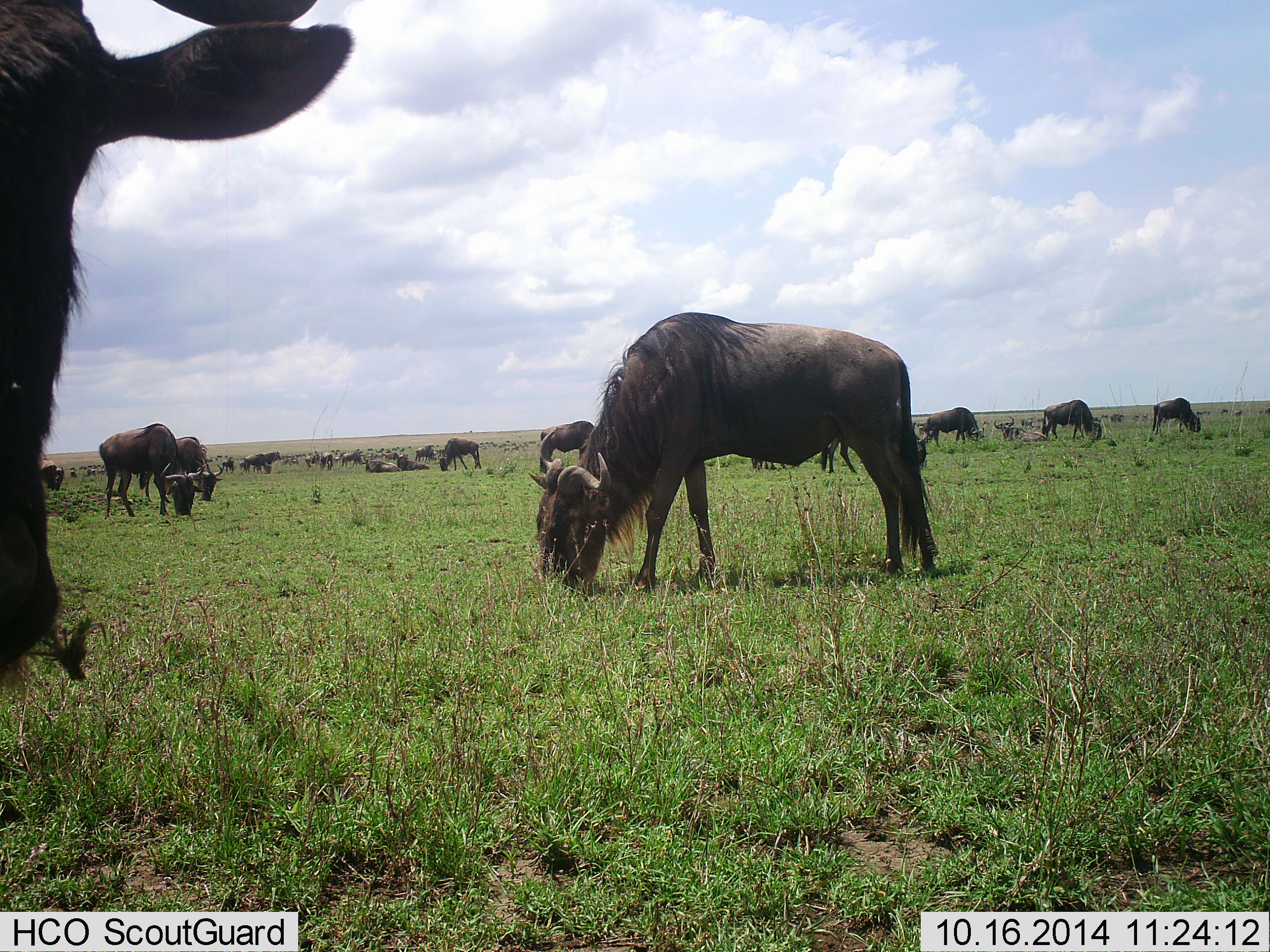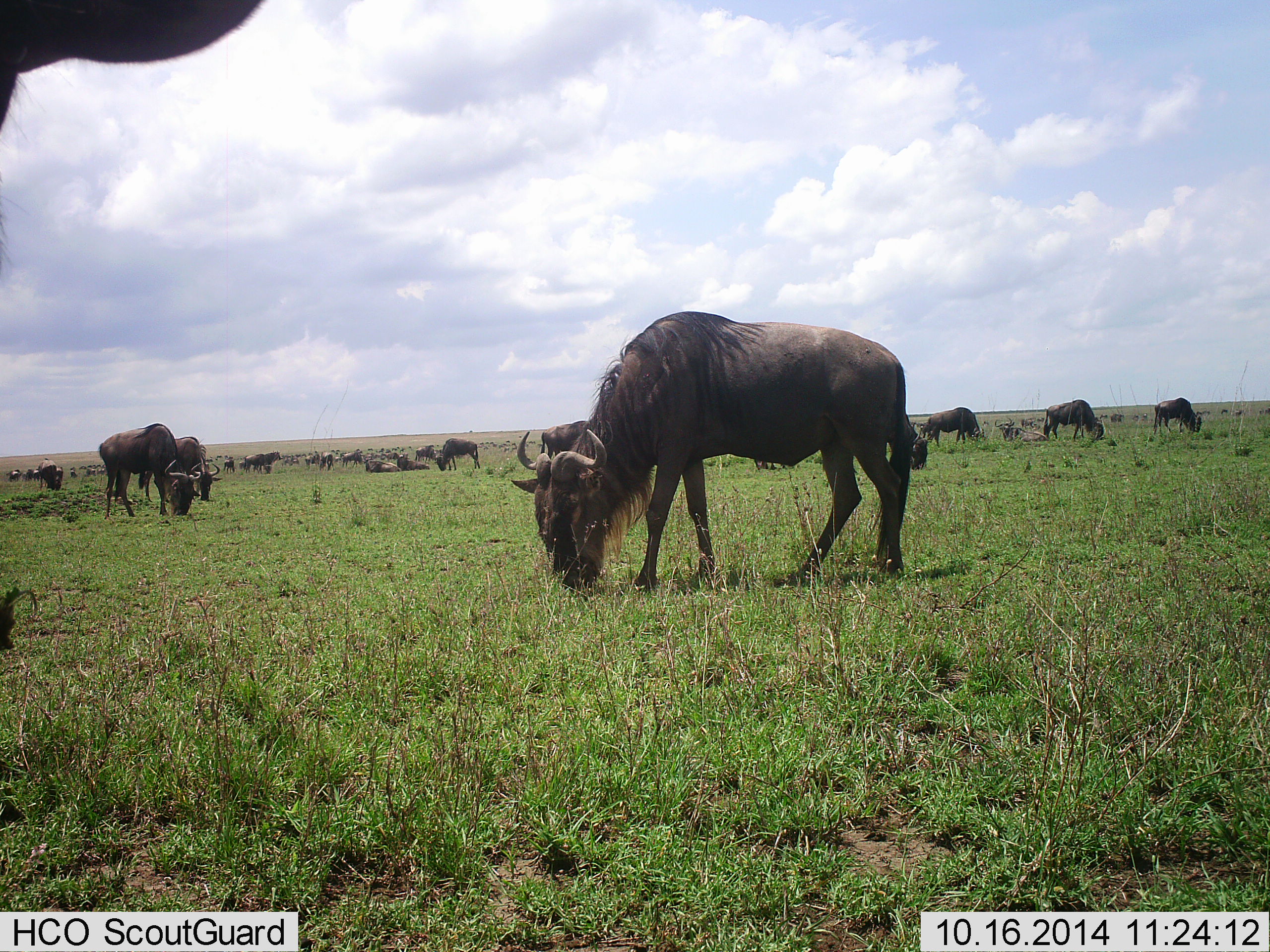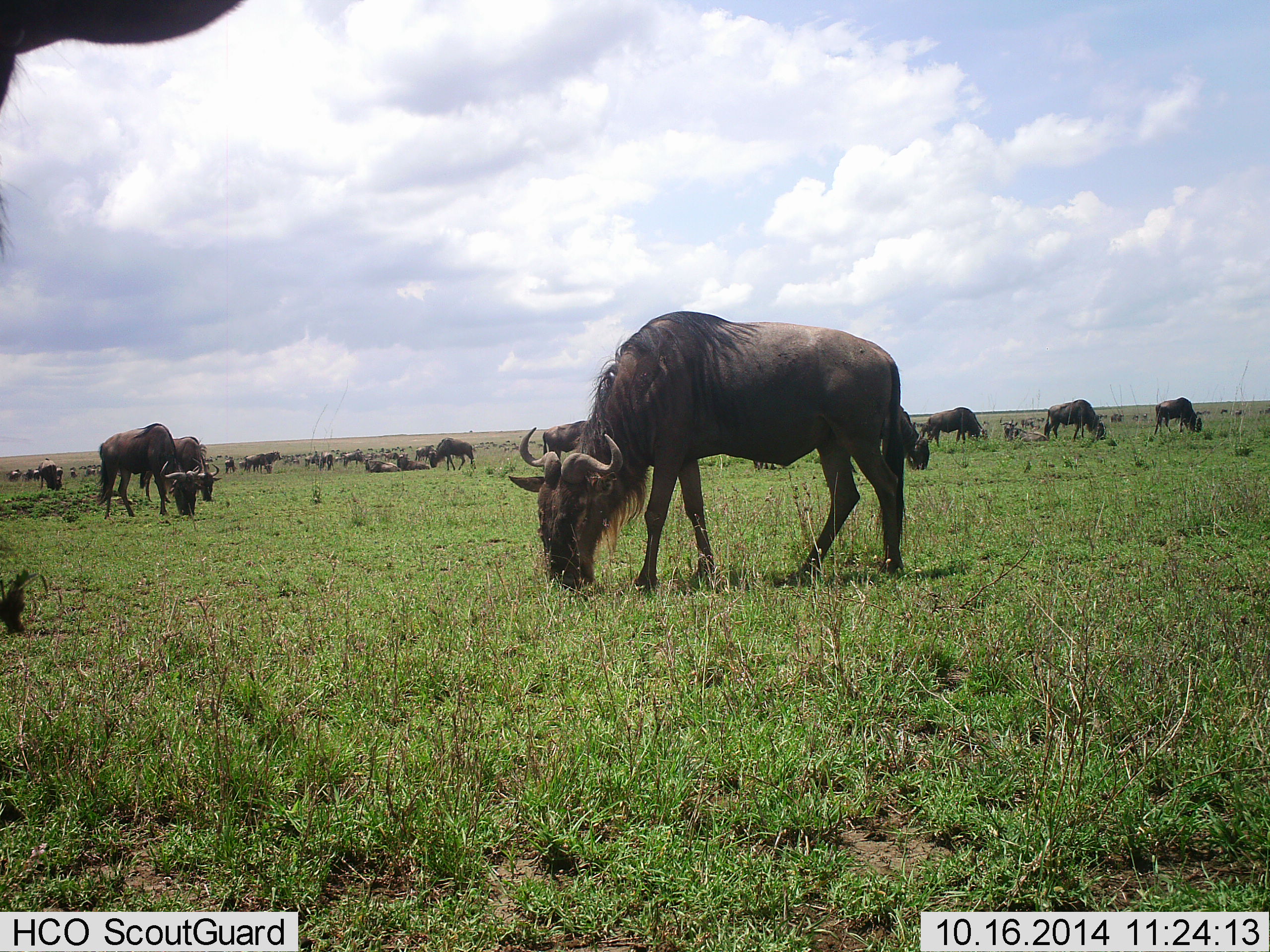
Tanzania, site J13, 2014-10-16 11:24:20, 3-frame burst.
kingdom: Animalia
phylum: Chordata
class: Mammalia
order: Artiodactyla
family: Bovidae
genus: Connochaetes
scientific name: Connochaetes taurinus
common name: blue wildebeest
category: wildebeest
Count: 11-50.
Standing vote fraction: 60%.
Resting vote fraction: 30%.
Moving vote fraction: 30%.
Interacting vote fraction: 0%.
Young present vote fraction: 0%.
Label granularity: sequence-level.